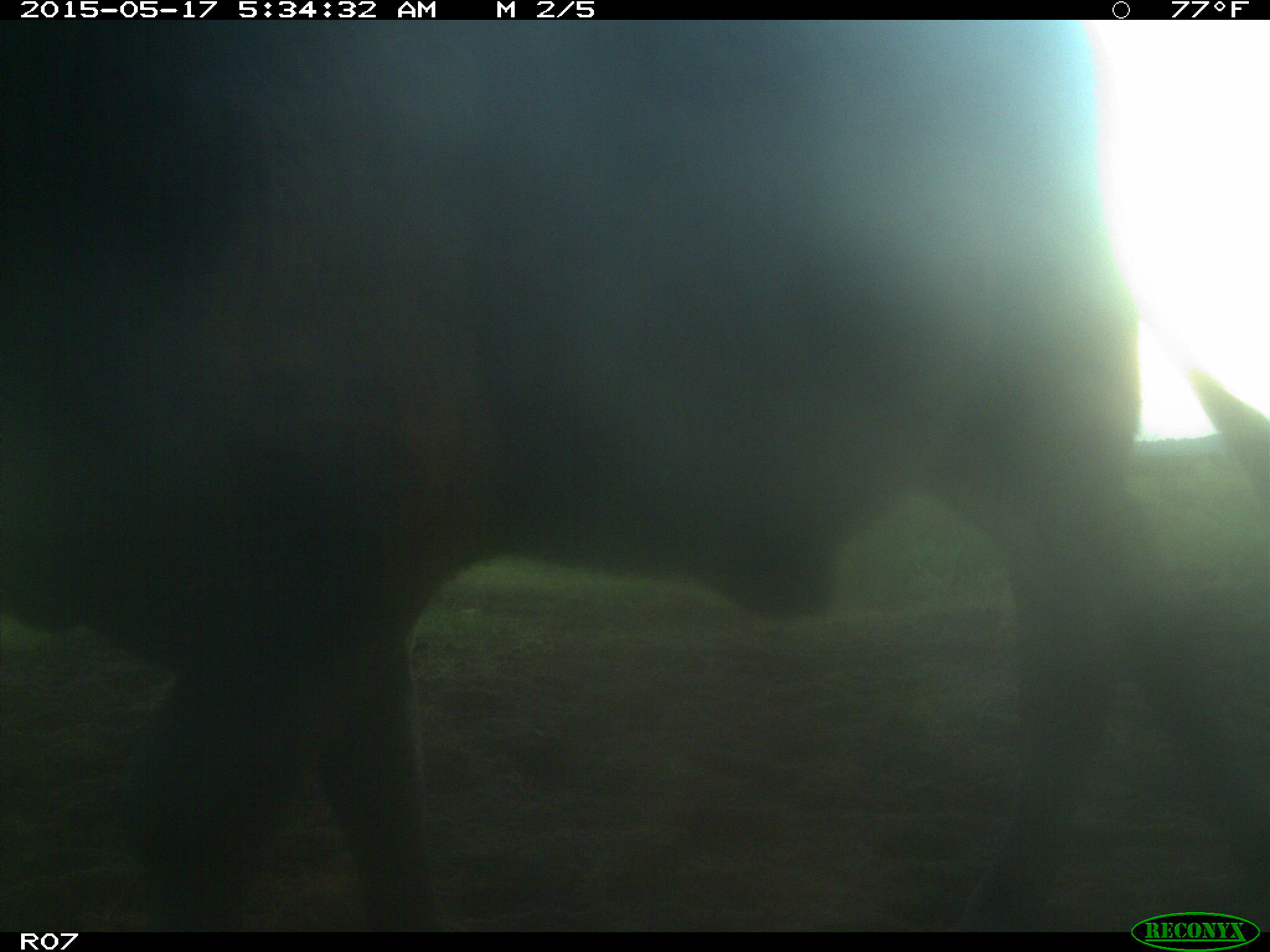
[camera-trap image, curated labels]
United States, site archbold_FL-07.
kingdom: Animalia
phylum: Chordata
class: Mammalia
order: Artiodactyla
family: Bovidae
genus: Bos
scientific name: Bos taurus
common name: domestic cow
Bos taurus (domestic cow).